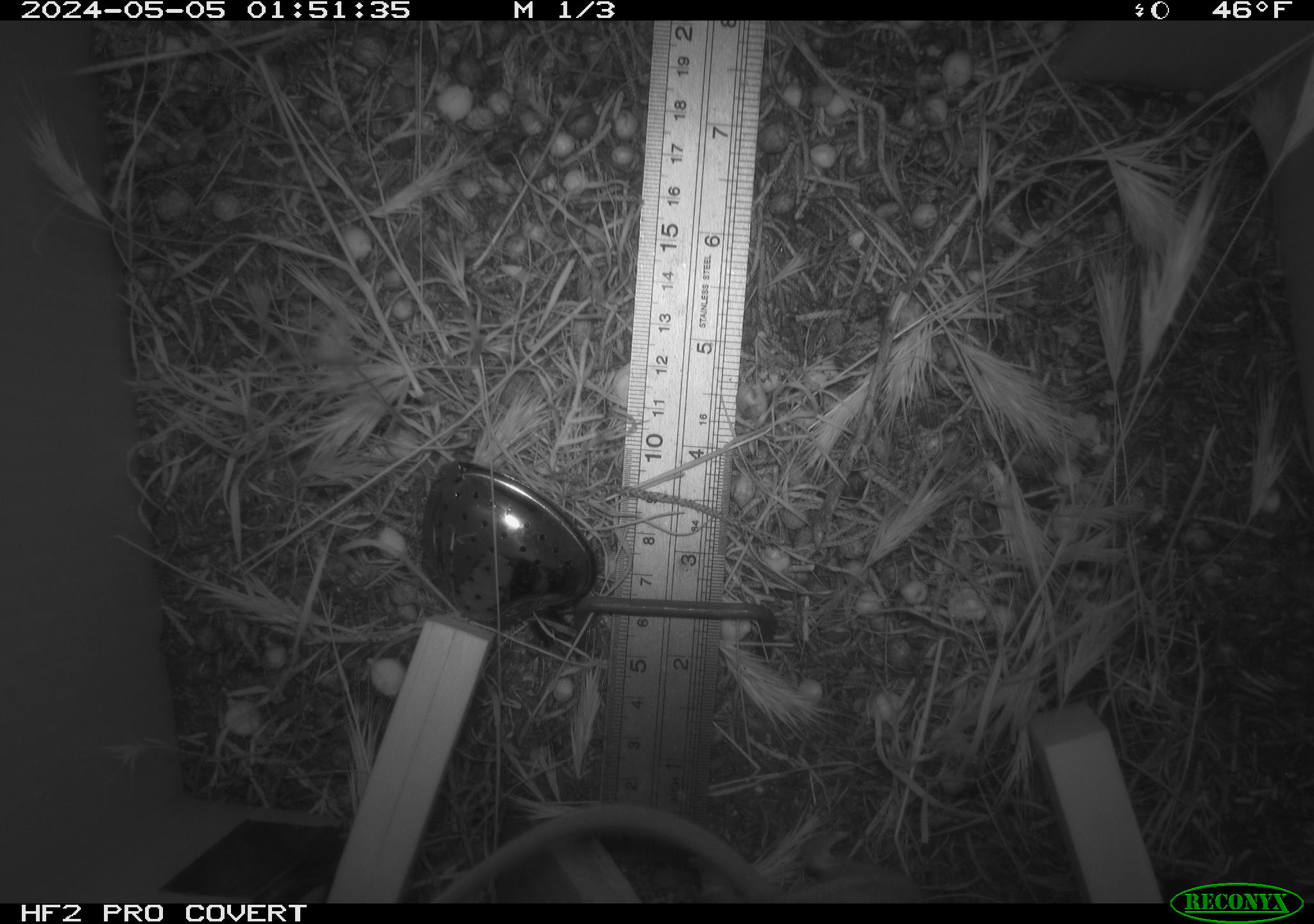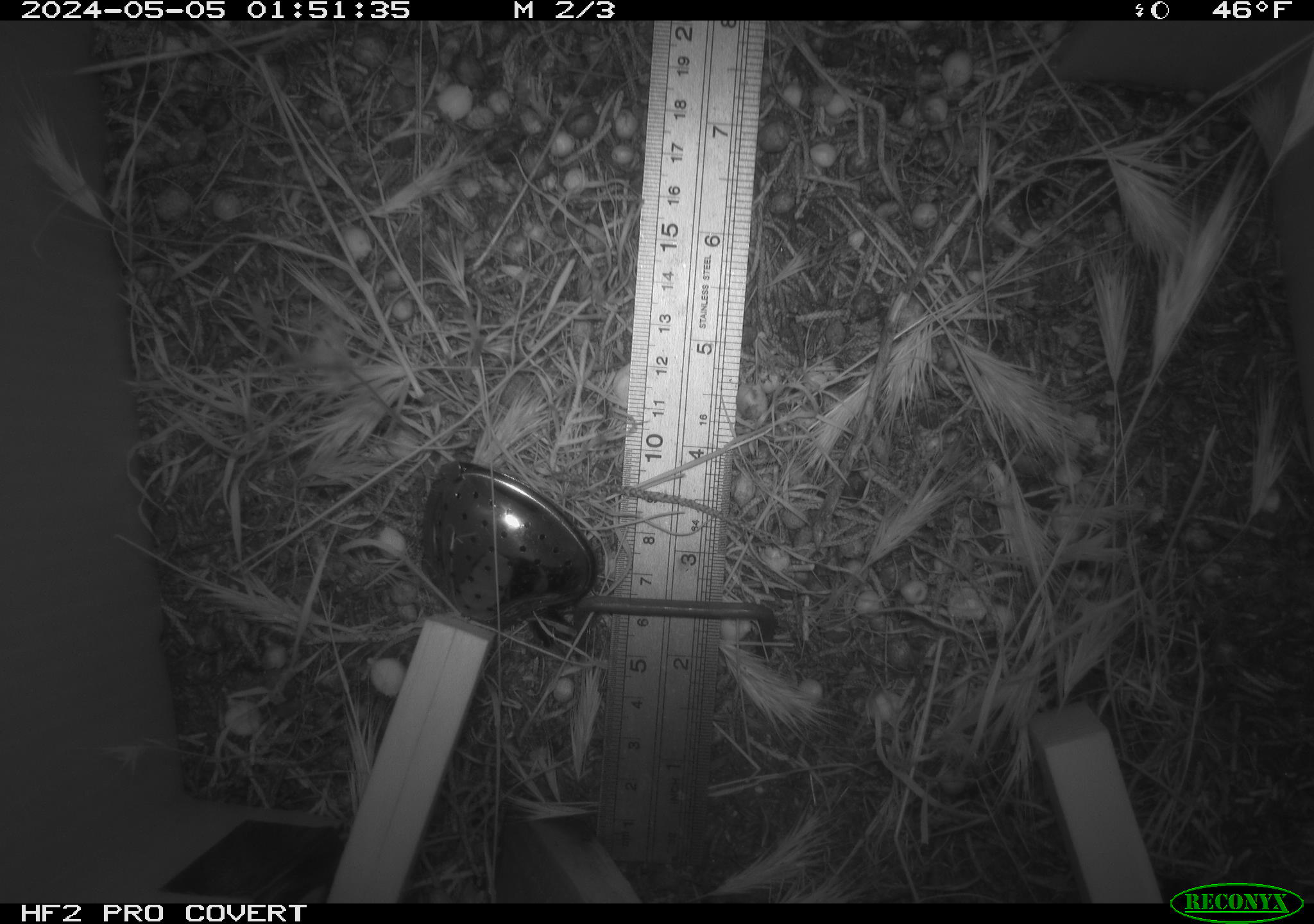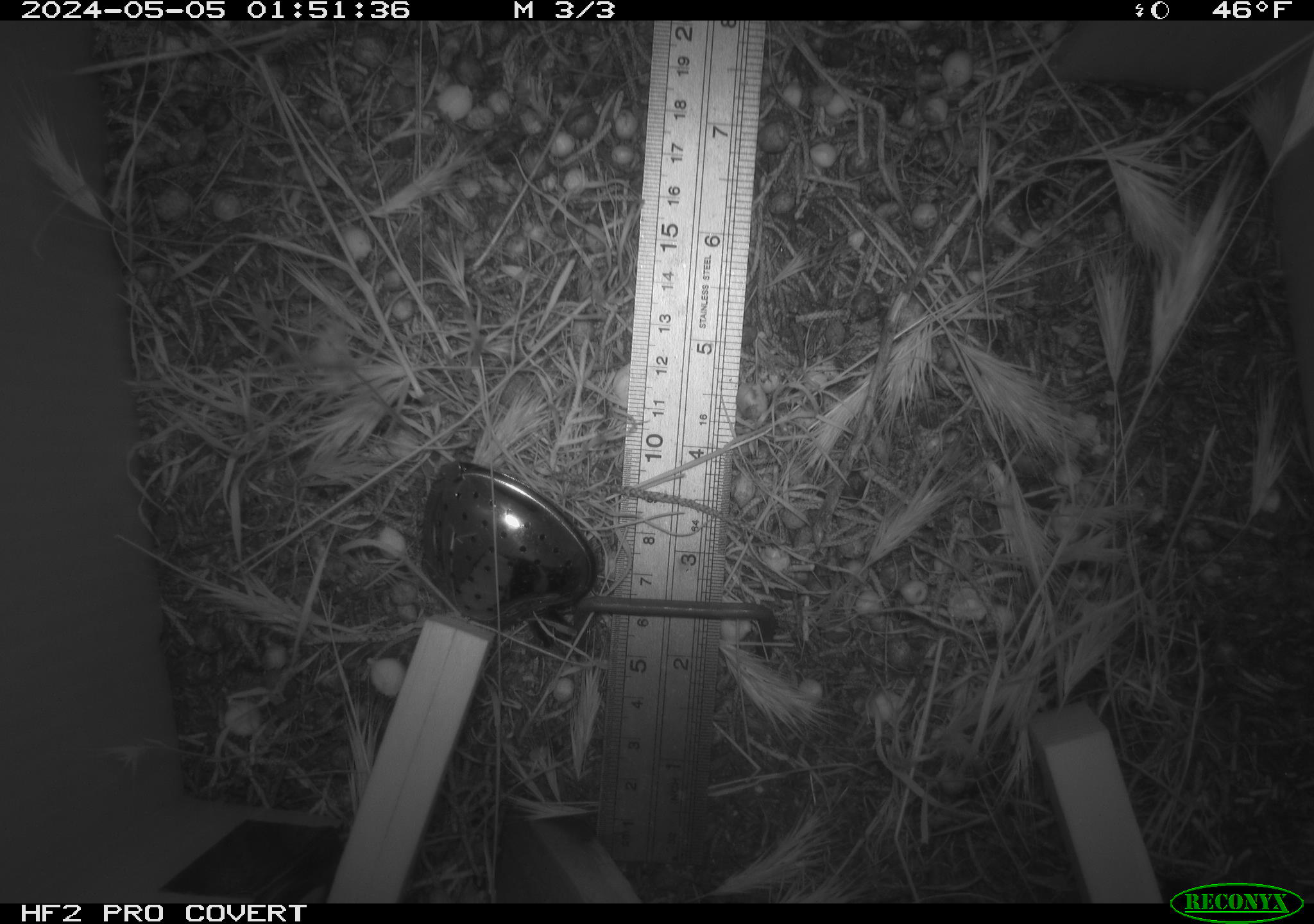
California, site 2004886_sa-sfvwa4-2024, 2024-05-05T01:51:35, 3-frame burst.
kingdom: Animalia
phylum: Chordata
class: Mammalia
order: Rodentia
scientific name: Rodentia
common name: mouse species